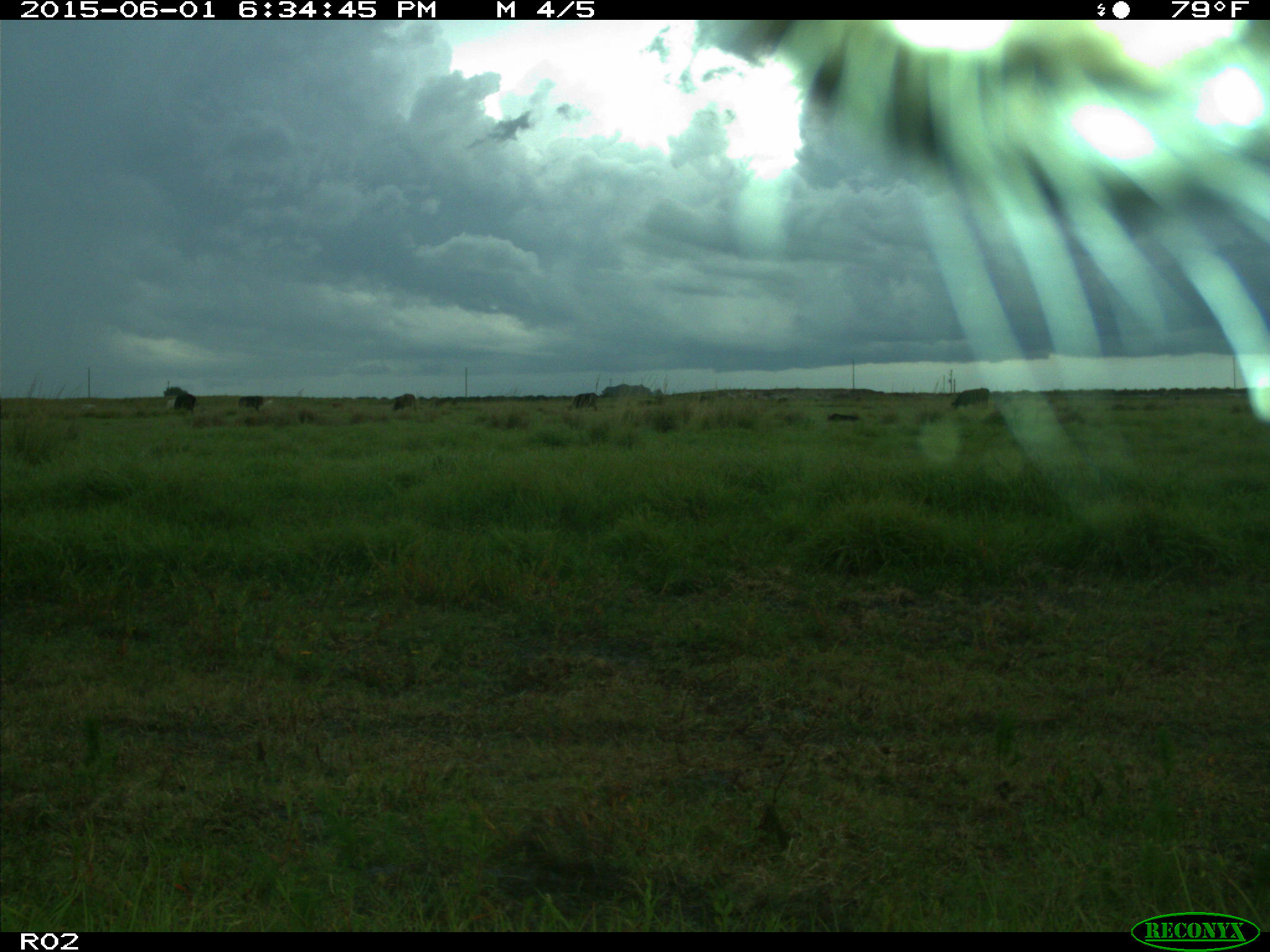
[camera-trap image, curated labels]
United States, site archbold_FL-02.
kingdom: Animalia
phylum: Chordata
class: Mammalia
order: Artiodactyla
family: Bovidae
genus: Bos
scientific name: Bos taurus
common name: domestic cow